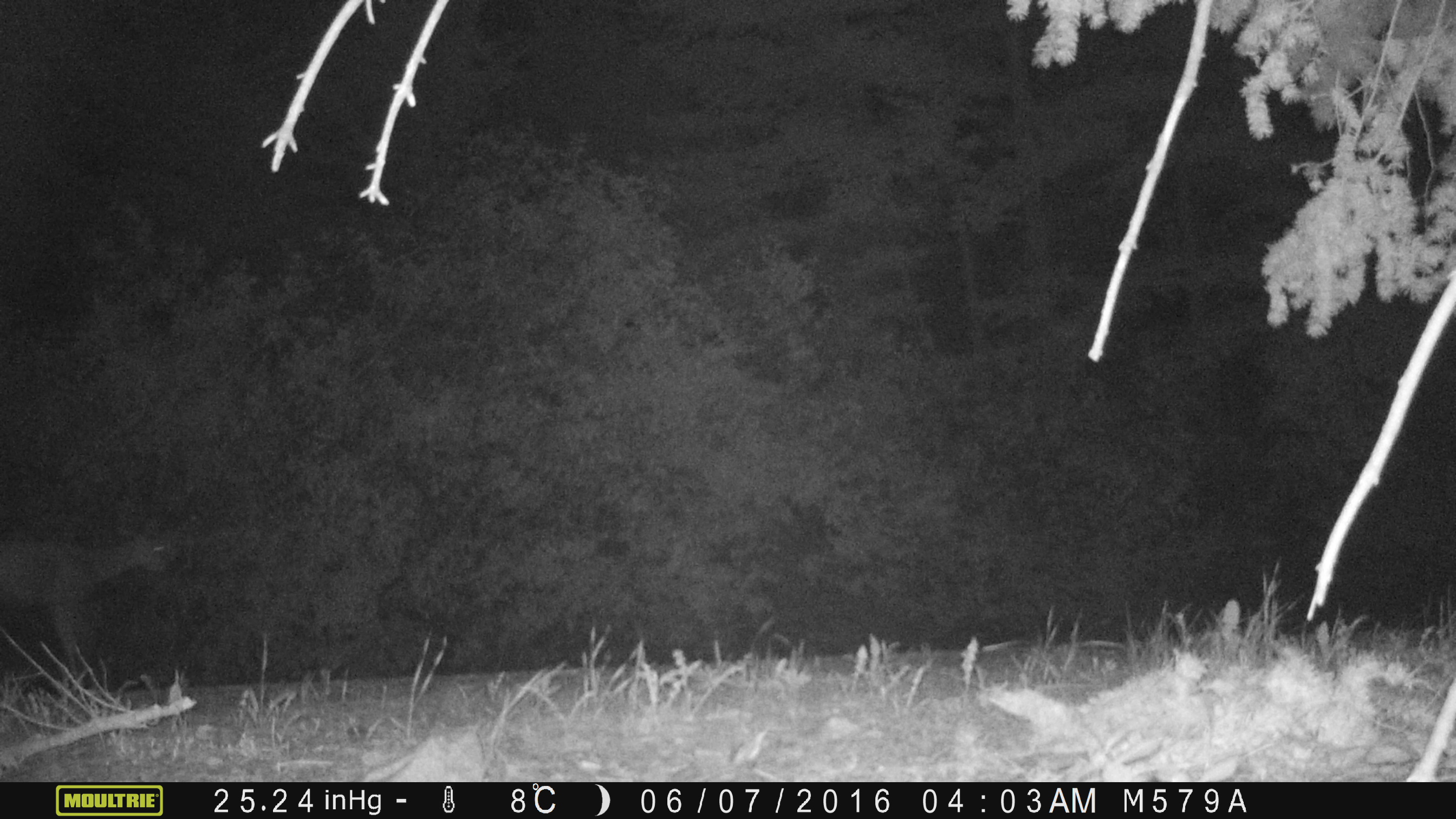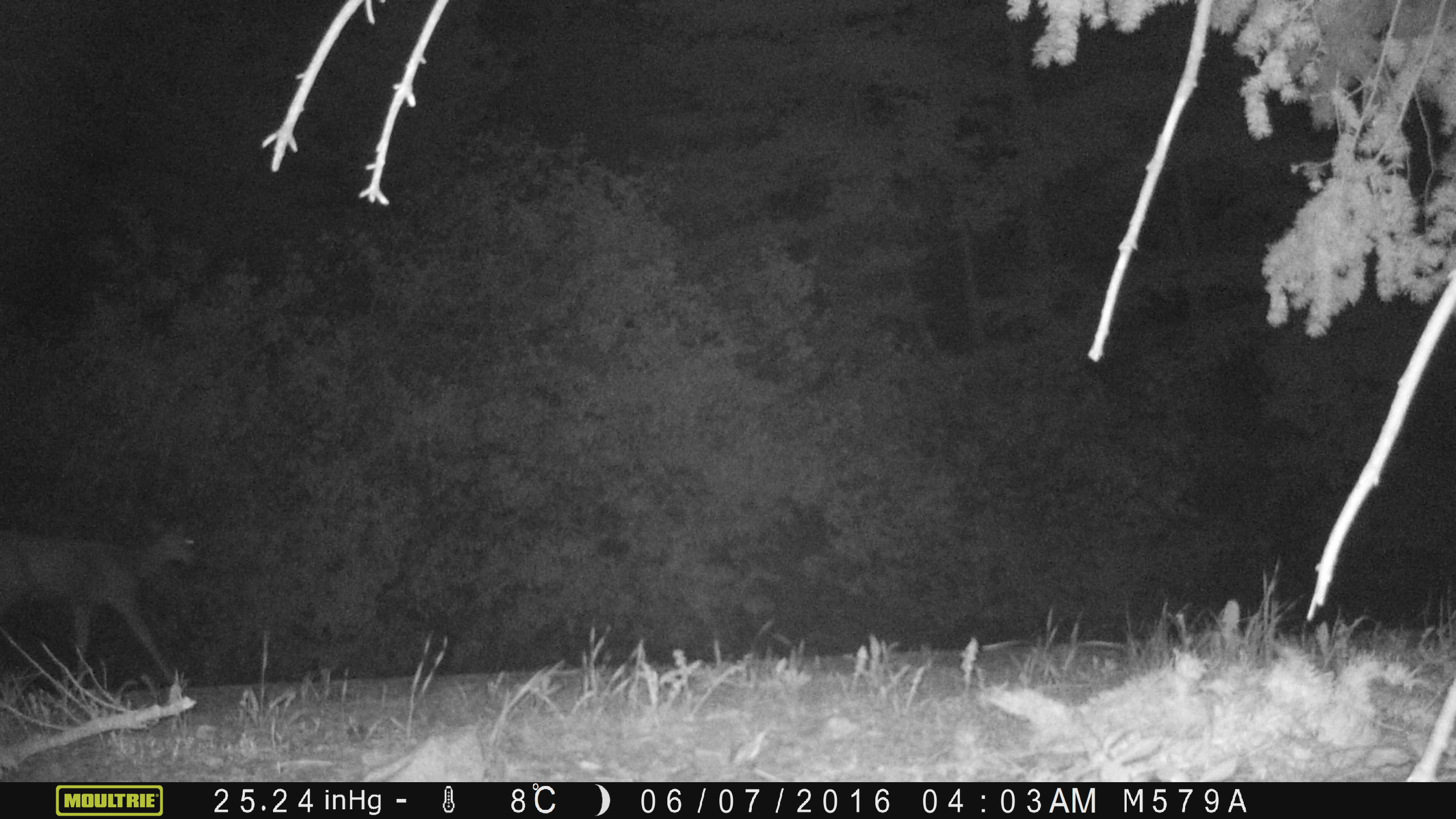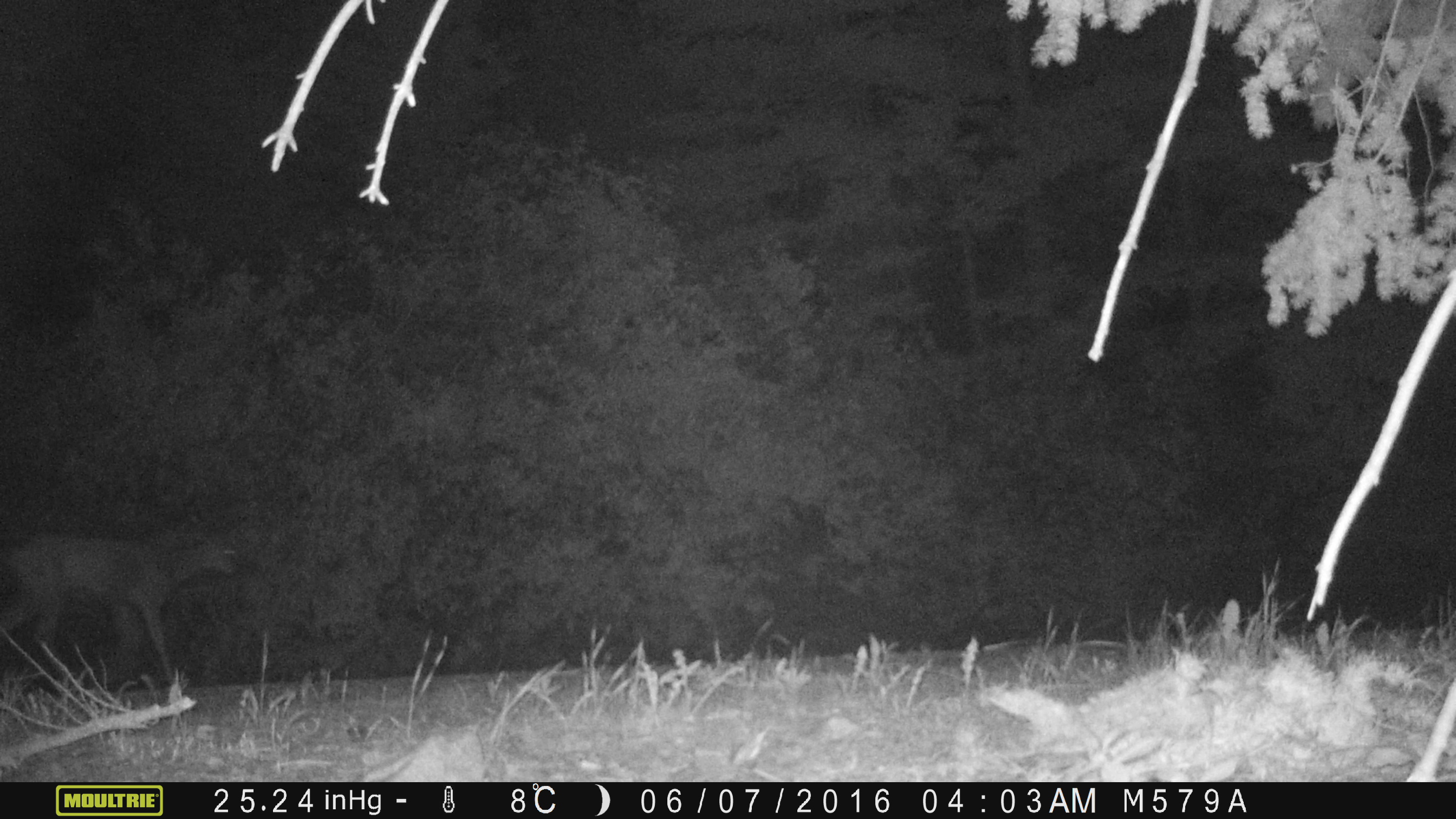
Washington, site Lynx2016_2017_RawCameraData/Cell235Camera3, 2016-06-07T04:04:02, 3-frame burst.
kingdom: Animalia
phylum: Chordata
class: Mammalia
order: Artiodactyla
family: Cervidae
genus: Odocoileus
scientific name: Odocoileus hemionus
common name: mule deer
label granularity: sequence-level